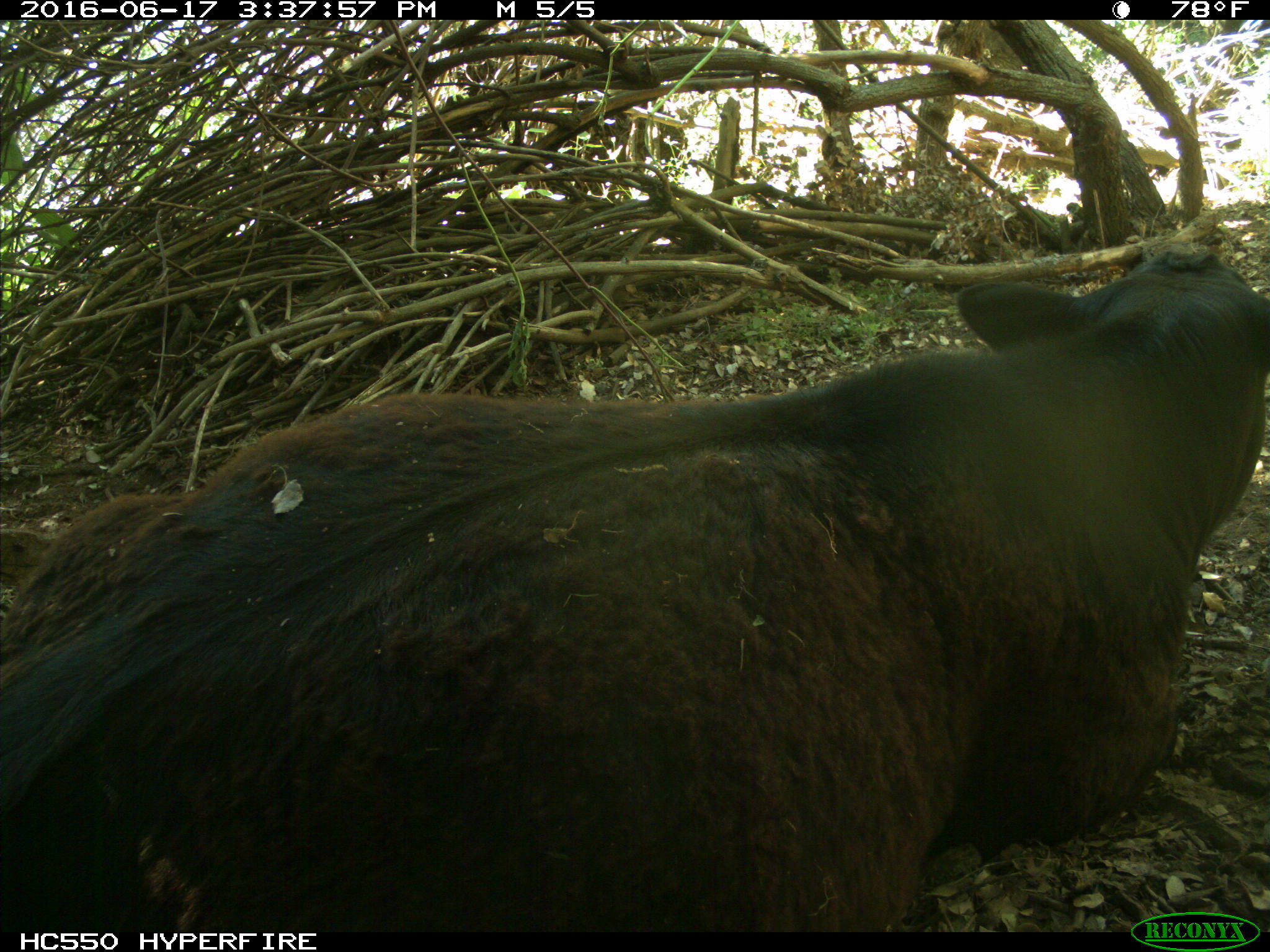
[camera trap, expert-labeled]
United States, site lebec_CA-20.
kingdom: Animalia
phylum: Chordata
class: Mammalia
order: Artiodactyla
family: Bovidae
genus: Bos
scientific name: Bos taurus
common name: domestic cow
Bos taurus (domestic cow).